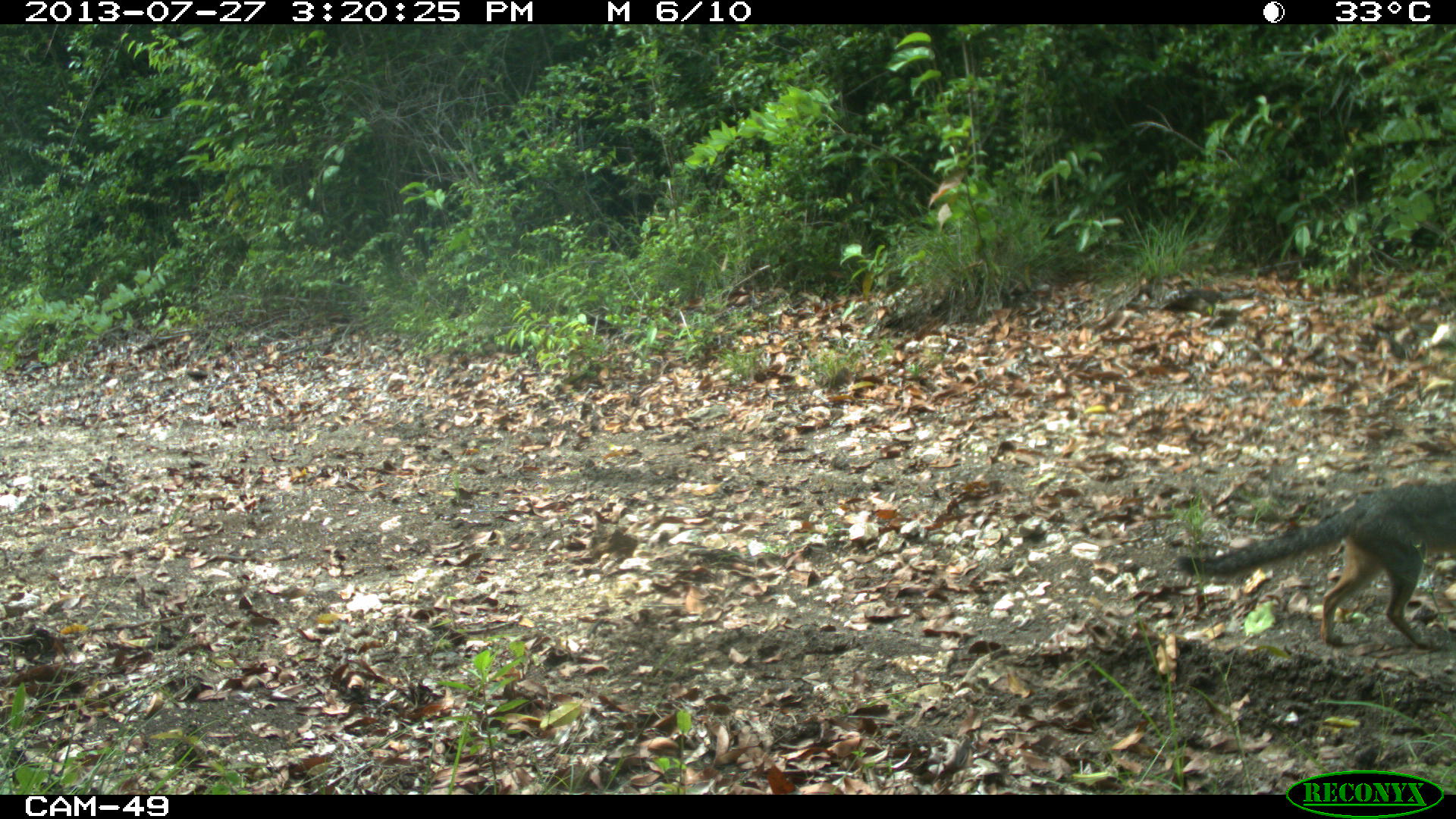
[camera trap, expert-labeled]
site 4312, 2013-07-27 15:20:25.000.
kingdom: Animalia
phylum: Chordata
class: Mammalia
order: Carnivora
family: Canidae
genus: Urocyon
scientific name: Urocyon cinereoargenteus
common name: gray fox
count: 1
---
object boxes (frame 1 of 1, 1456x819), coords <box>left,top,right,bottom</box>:
urocyon cinereoargenteus: <box>1173,482,1453,652</box>